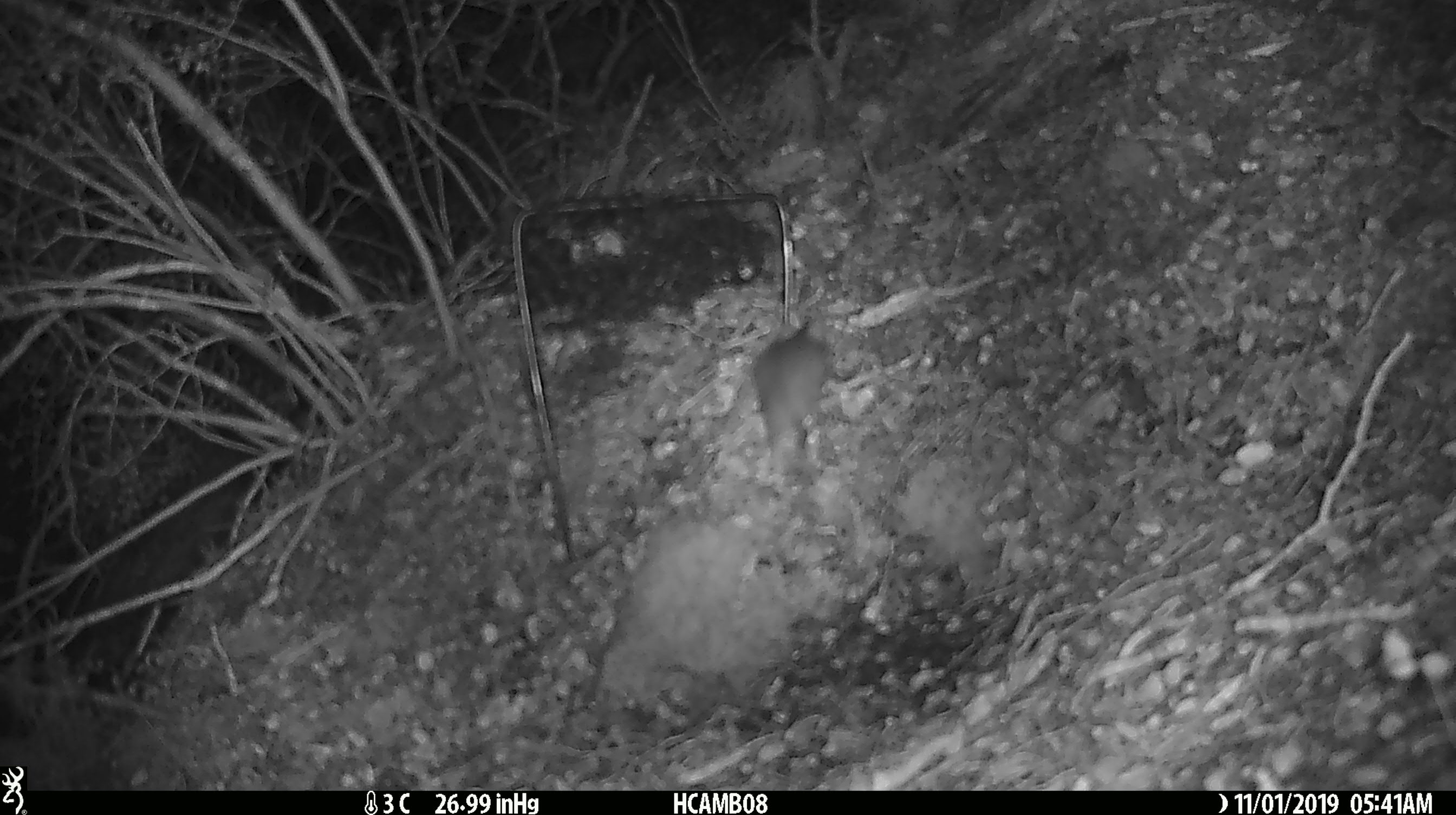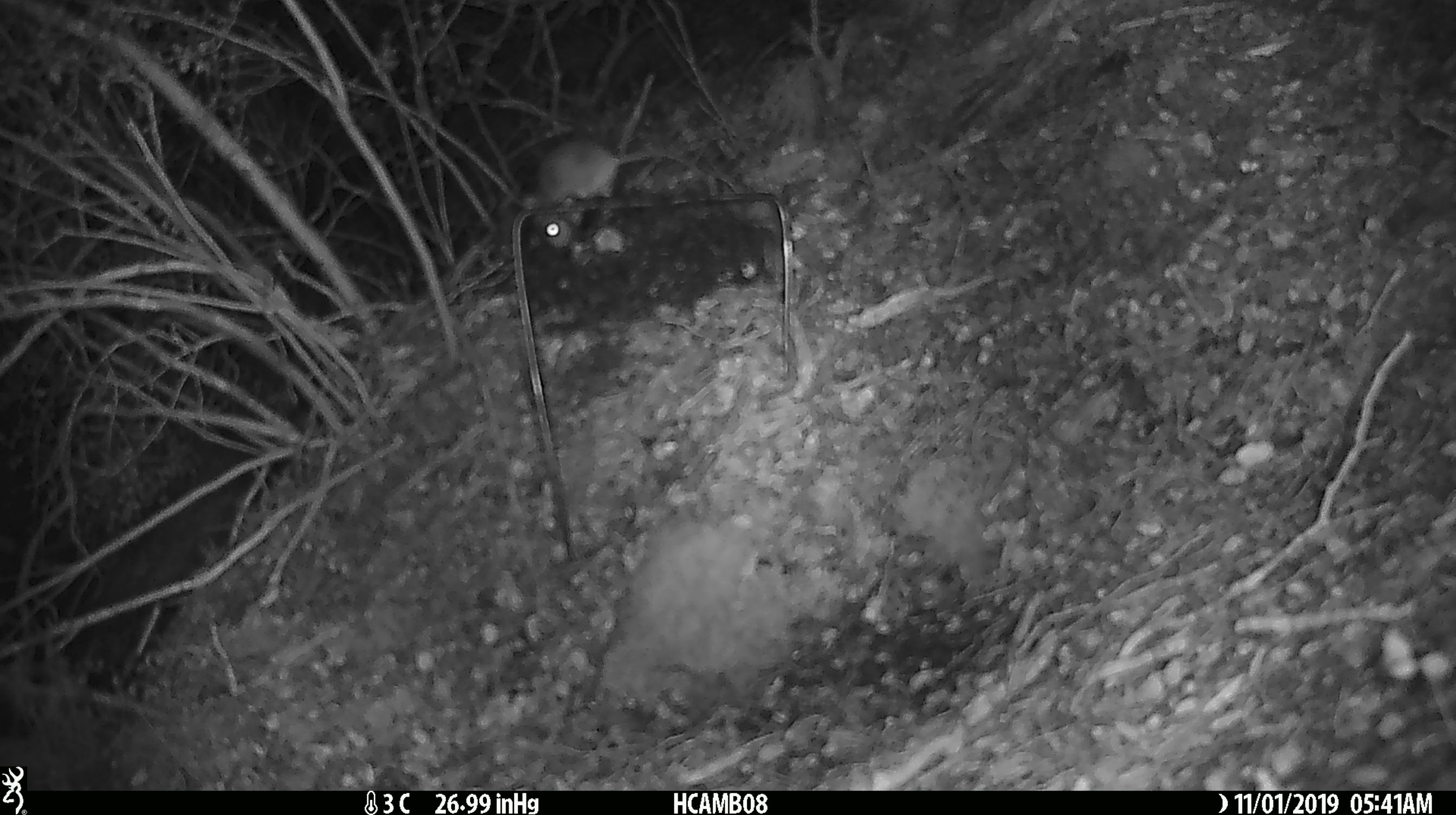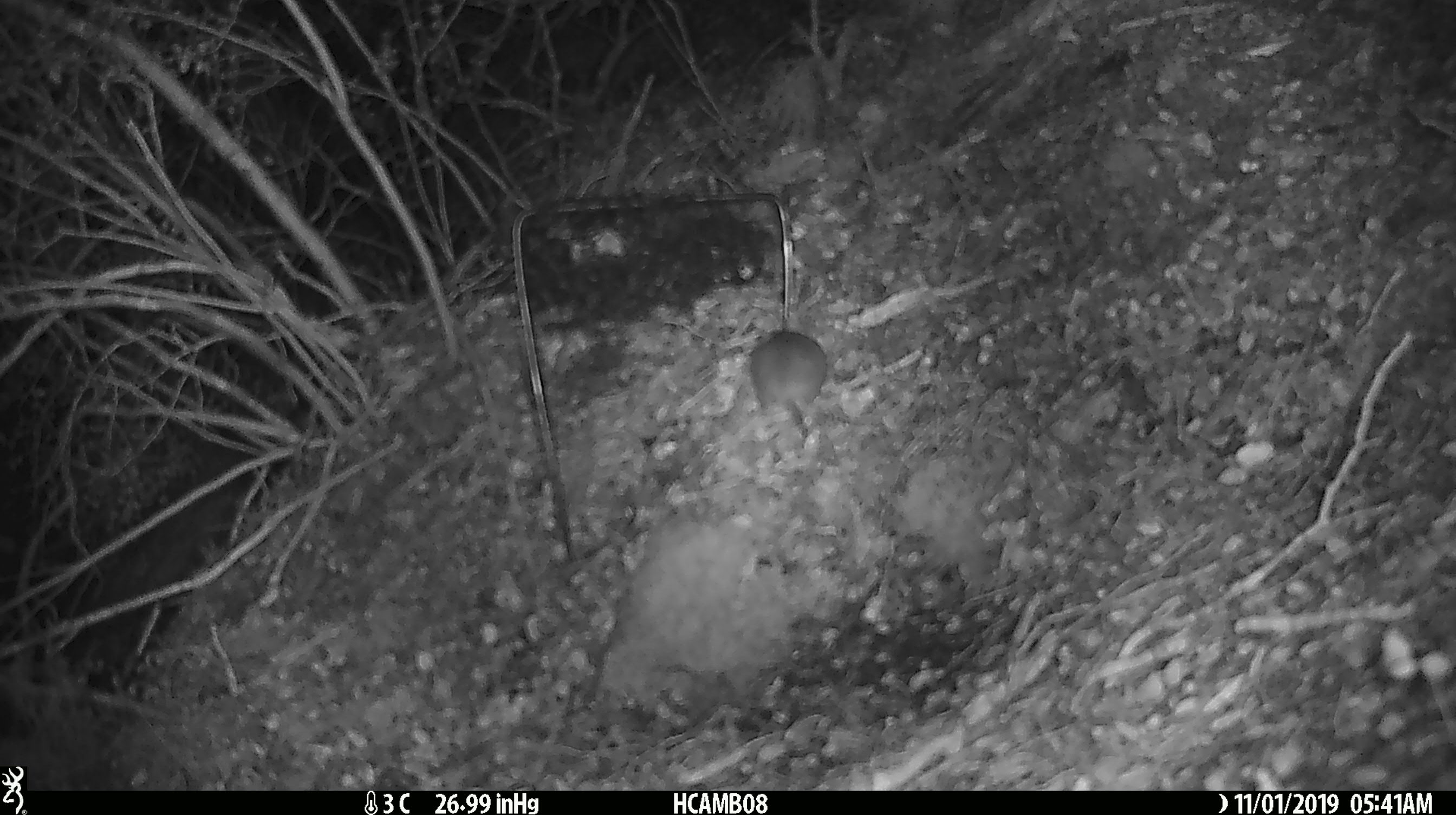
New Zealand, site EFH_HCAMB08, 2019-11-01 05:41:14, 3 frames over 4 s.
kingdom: Animalia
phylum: Chordata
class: Mammalia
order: Rodentia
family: Muridae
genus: Mus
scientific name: Mus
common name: mouse